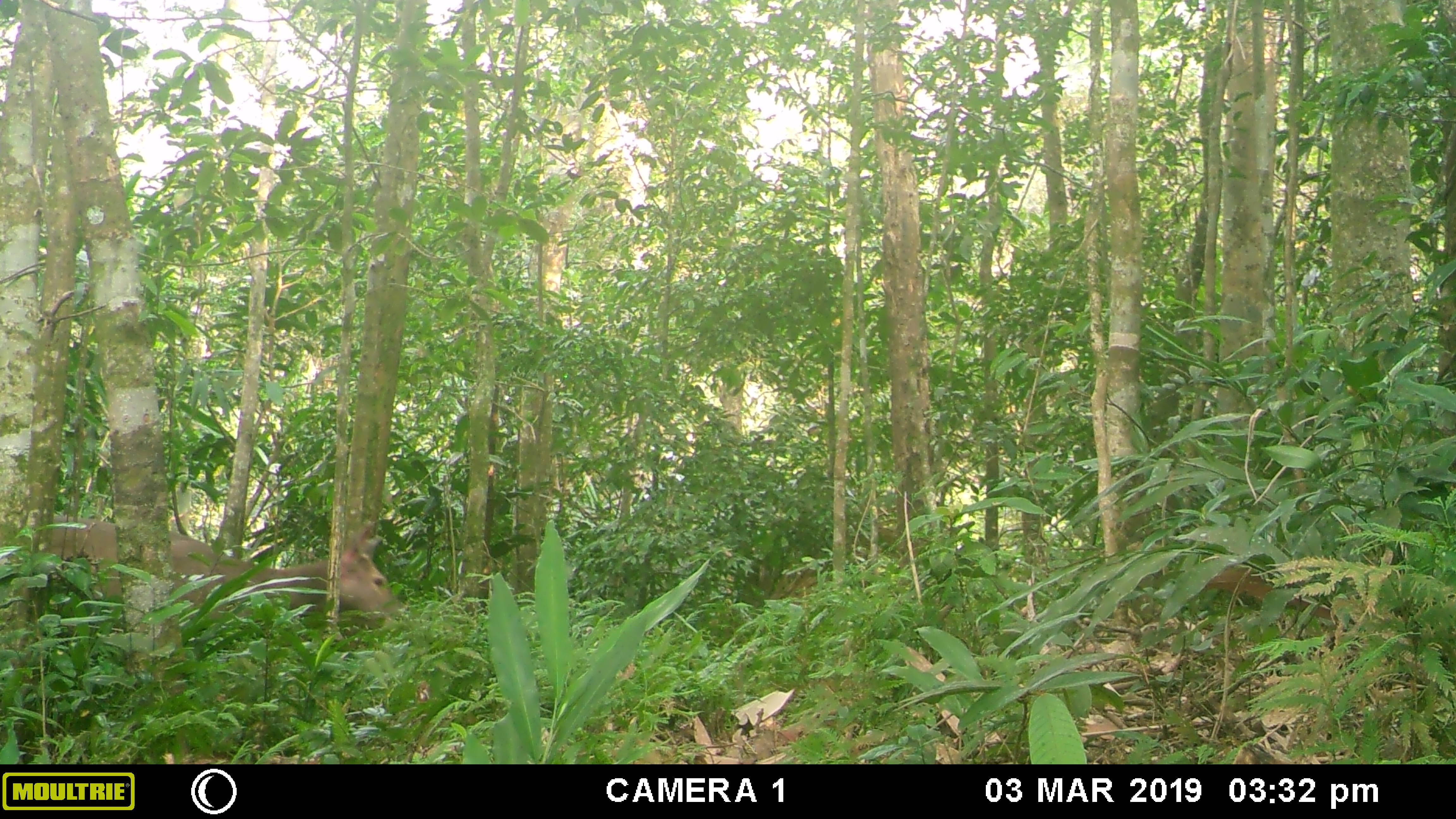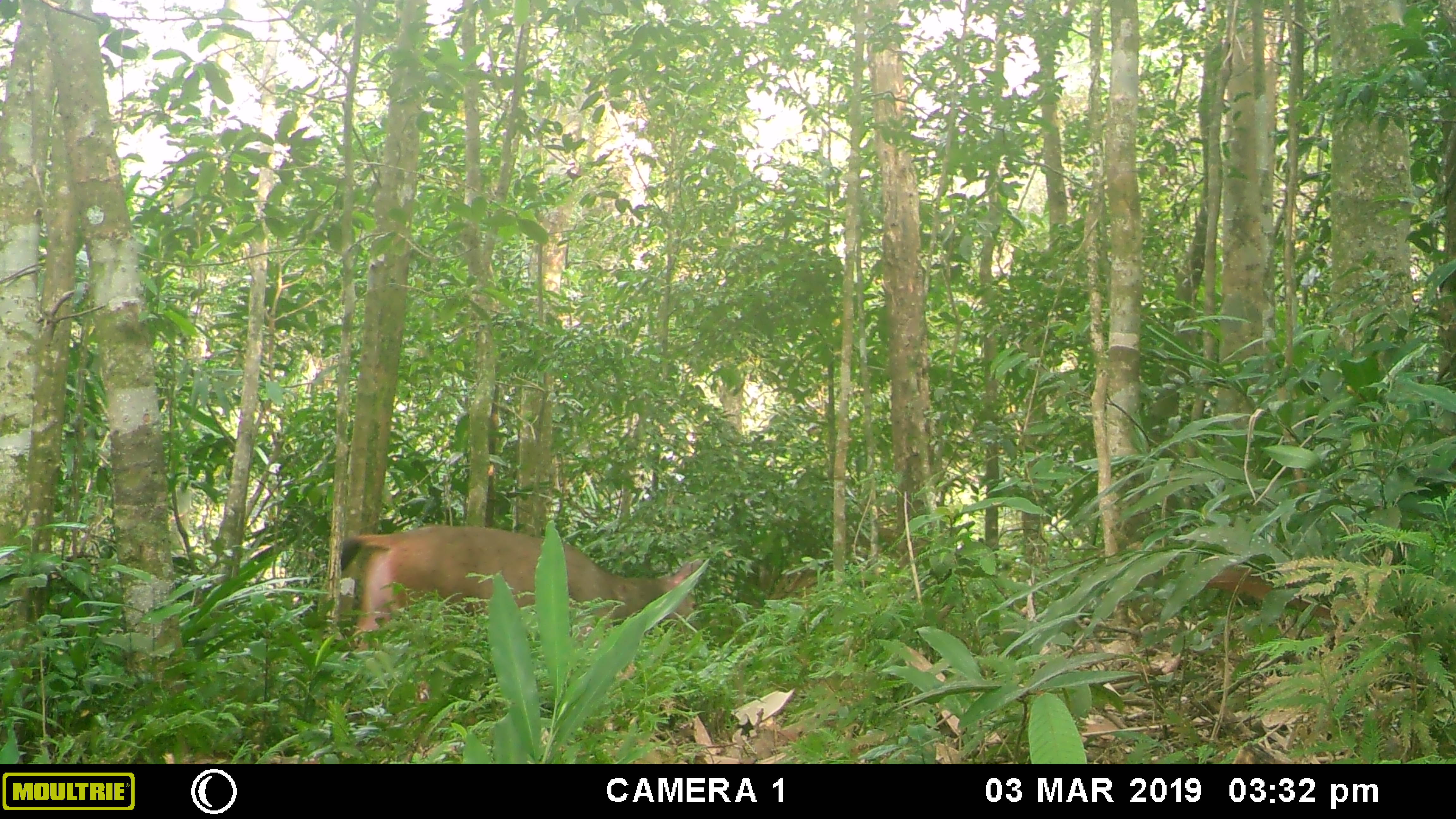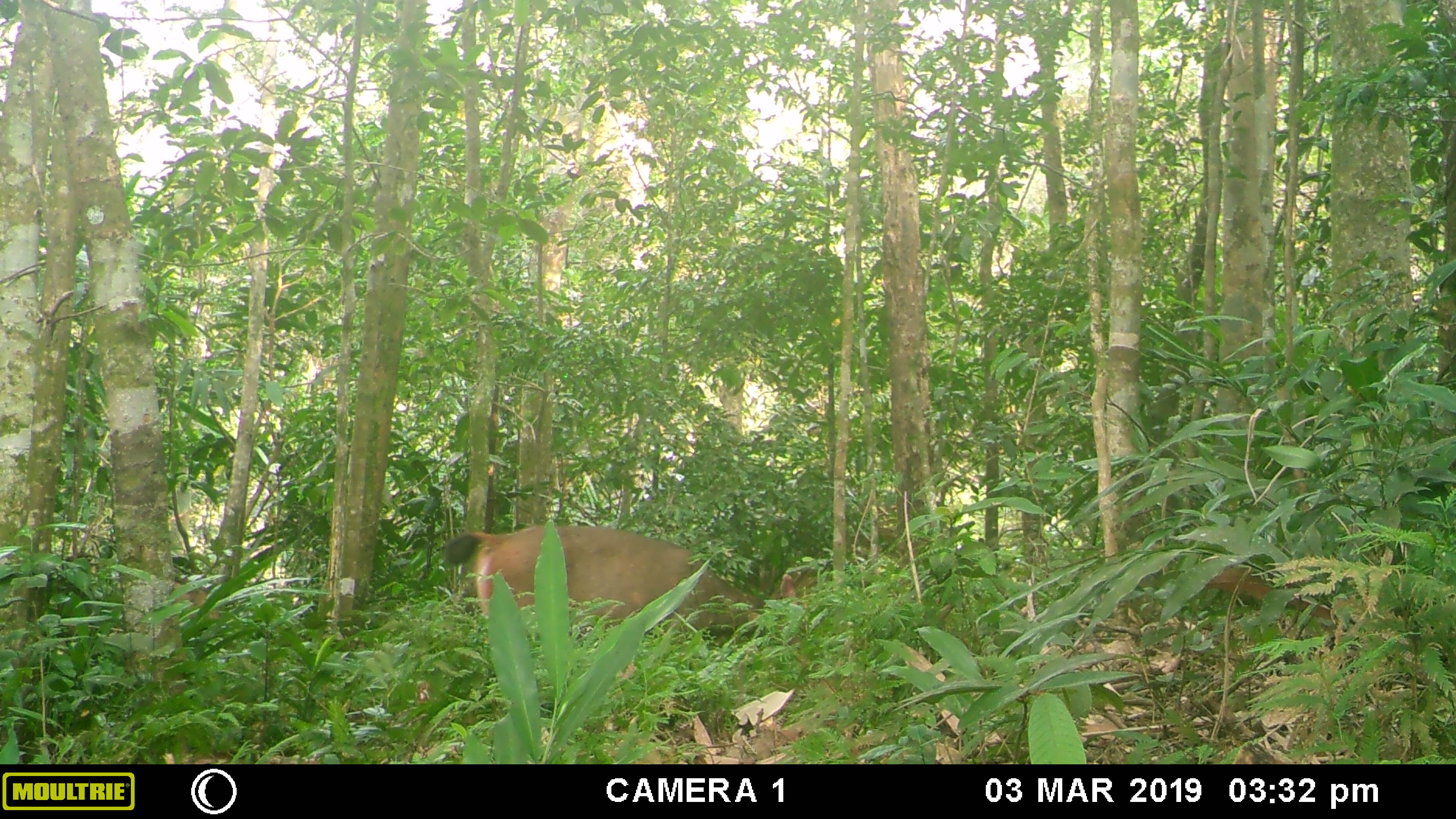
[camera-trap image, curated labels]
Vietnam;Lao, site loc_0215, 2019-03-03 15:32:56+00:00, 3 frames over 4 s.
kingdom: Animalia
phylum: Chordata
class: Mammalia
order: Artiodactyla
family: Cervidae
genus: Rusa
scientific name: Rusa unicolor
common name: sambar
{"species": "sambar (Rusa unicolor)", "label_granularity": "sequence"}